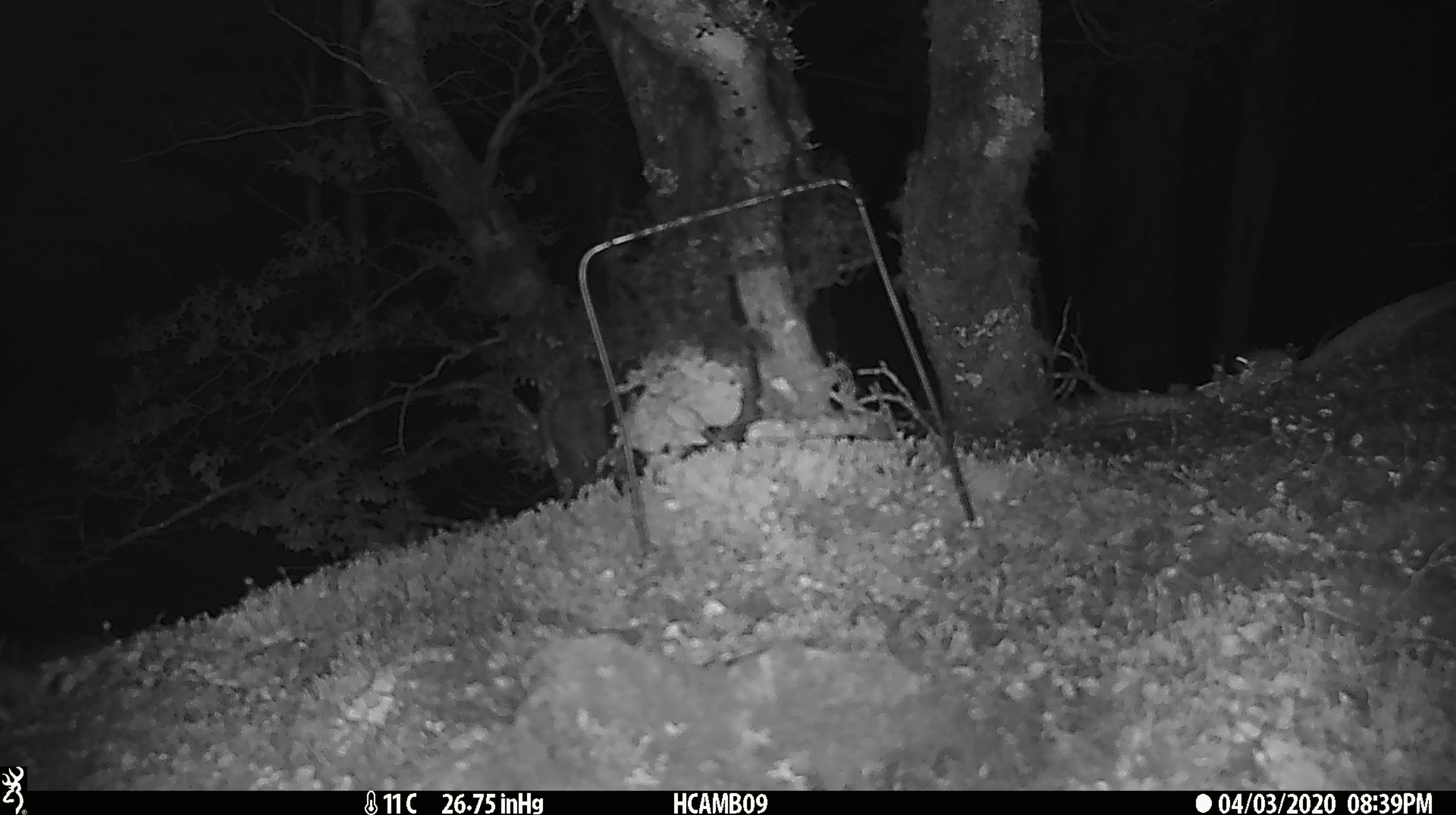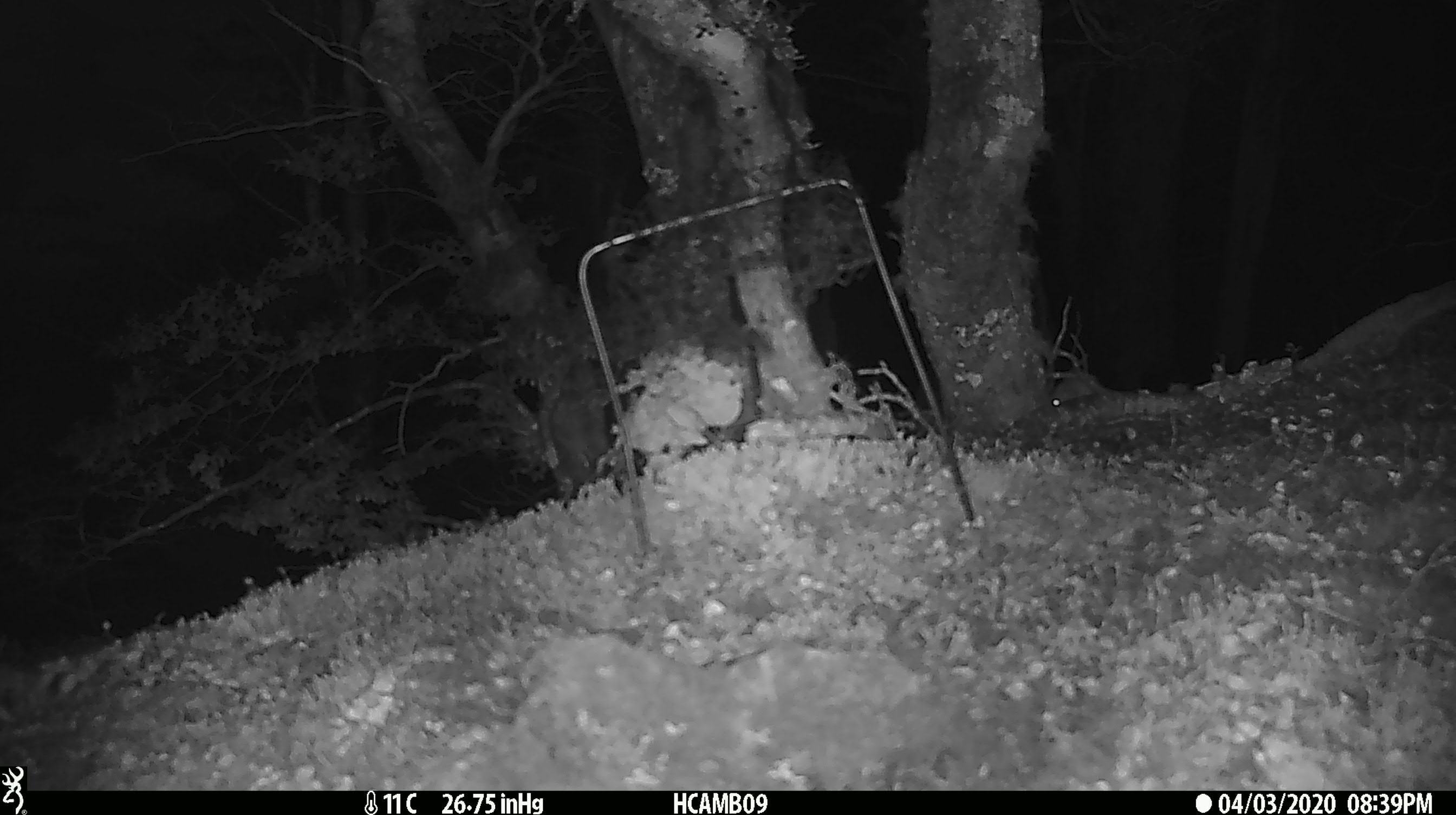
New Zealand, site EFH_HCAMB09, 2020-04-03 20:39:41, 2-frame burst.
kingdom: Animalia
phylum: Chordata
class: Mammalia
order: Rodentia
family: Muridae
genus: Mus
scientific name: Mus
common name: mouse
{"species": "mouse (Mus)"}